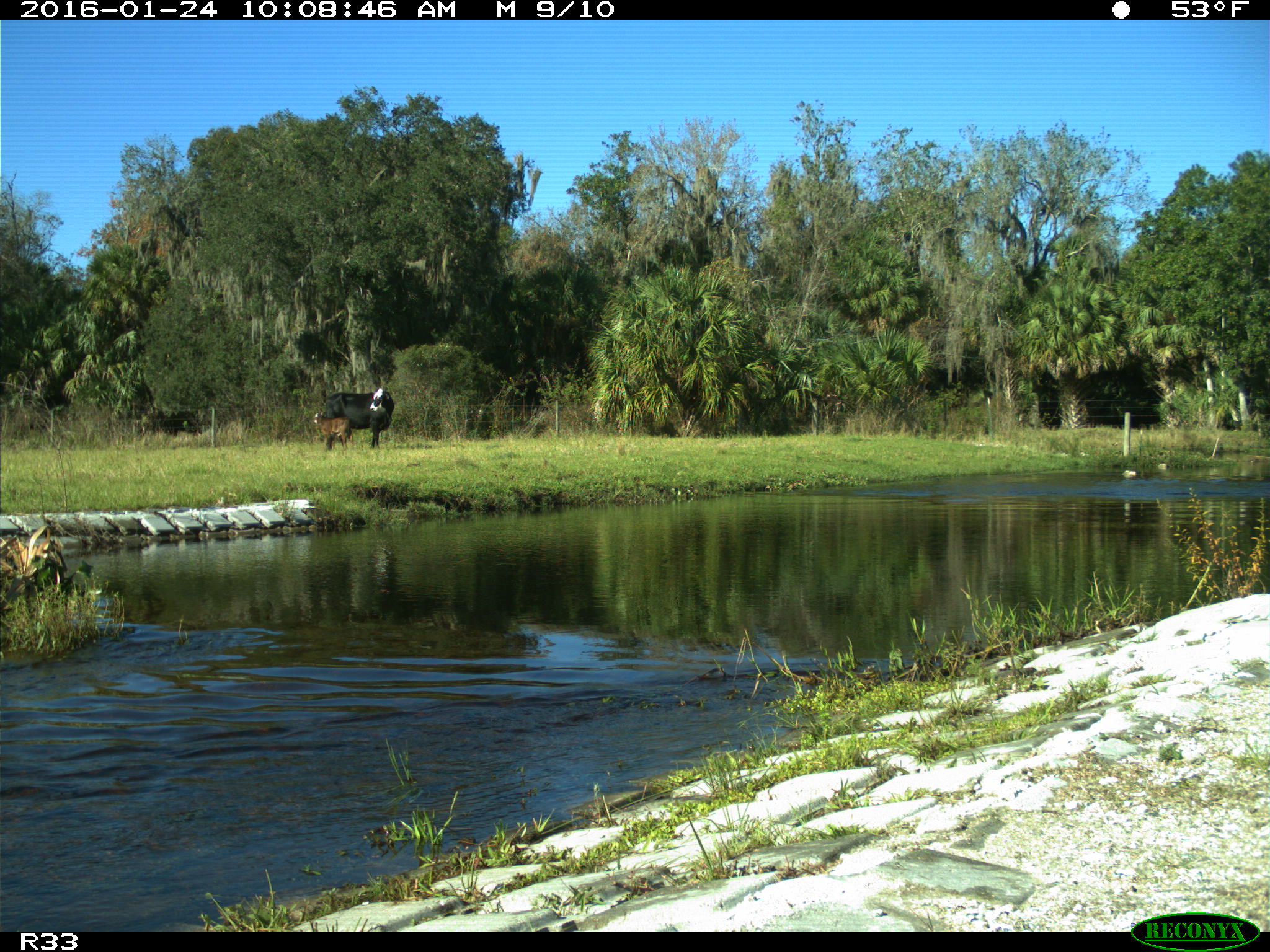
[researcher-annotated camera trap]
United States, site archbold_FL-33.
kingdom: Animalia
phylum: Chordata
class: Mammalia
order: Artiodactyla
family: Bovidae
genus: Bos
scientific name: Bos taurus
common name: domestic cow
Bos taurus (domestic cow).